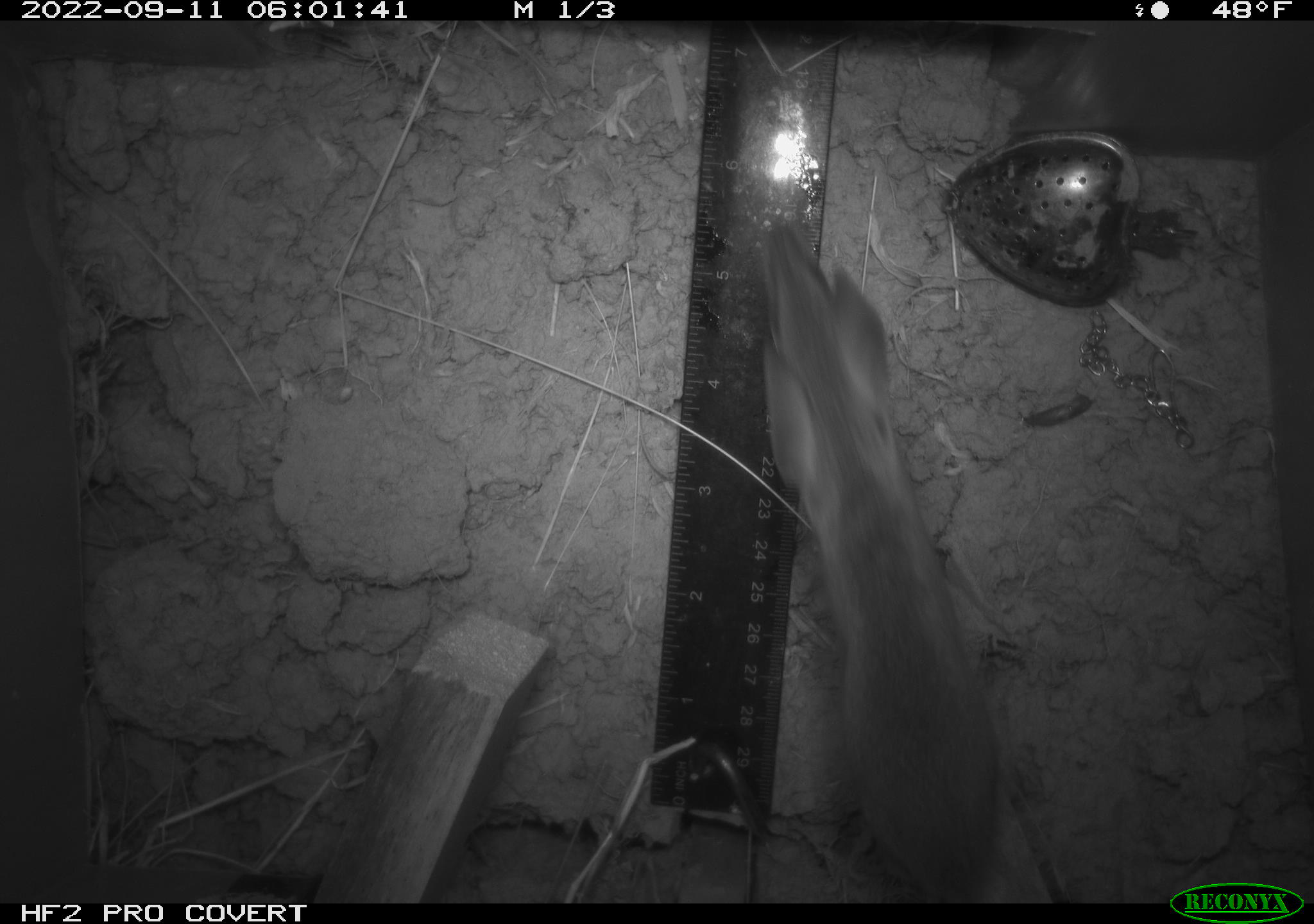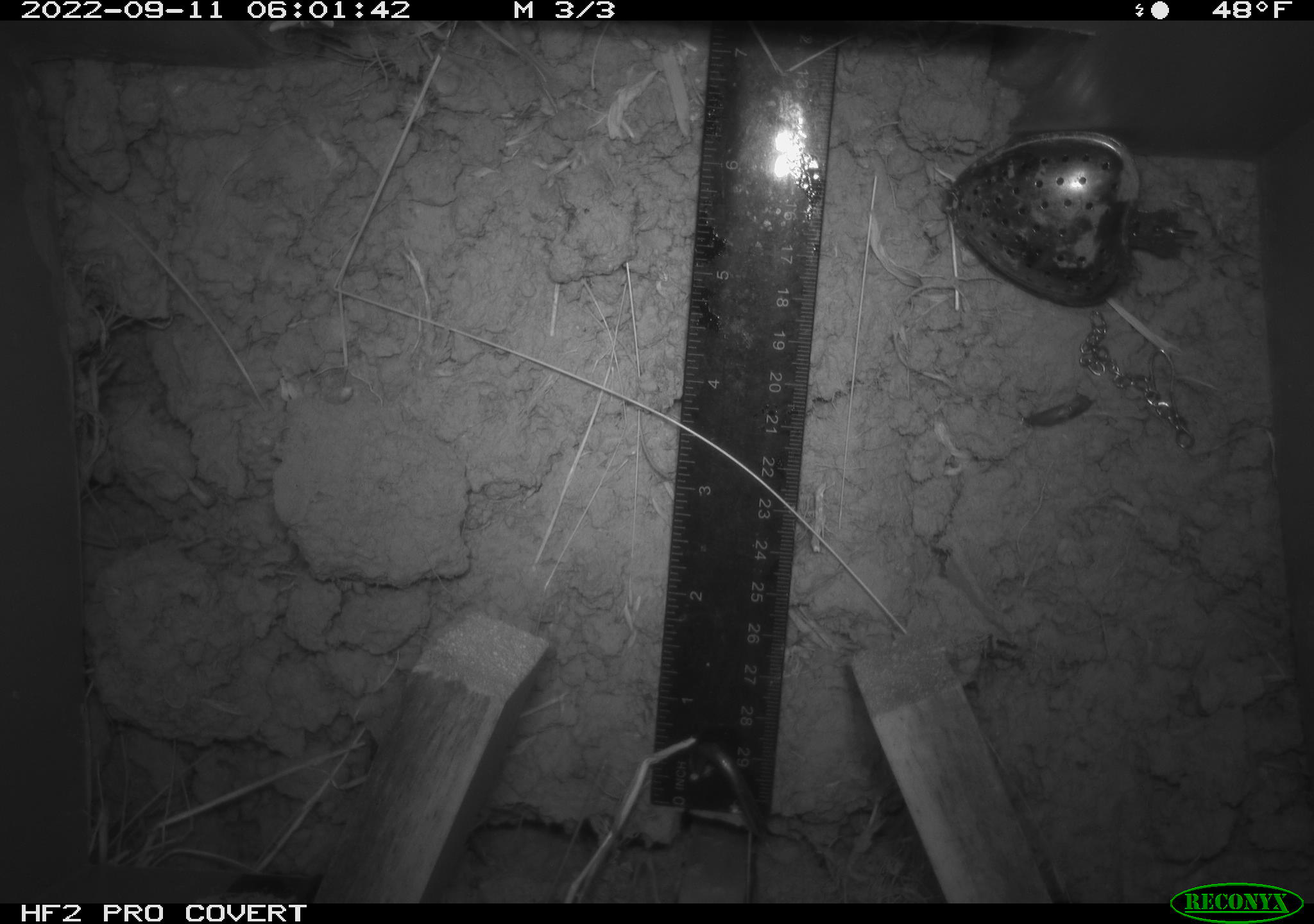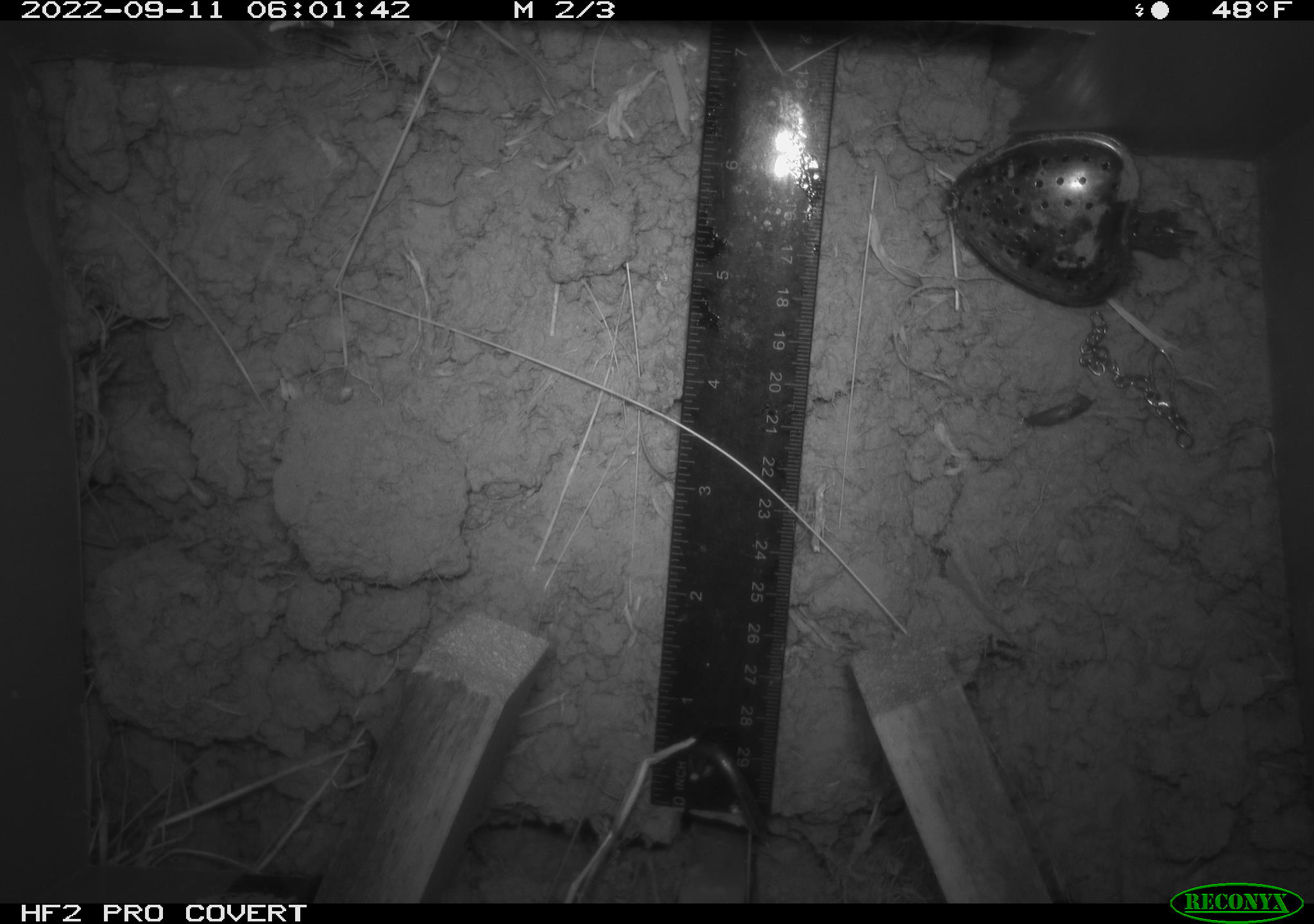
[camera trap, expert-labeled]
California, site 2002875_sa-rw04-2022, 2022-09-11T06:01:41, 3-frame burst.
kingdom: Animalia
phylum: Chordata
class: Mammalia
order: Rodentia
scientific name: Rodentia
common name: mouse species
Mouse species (Rodentia).